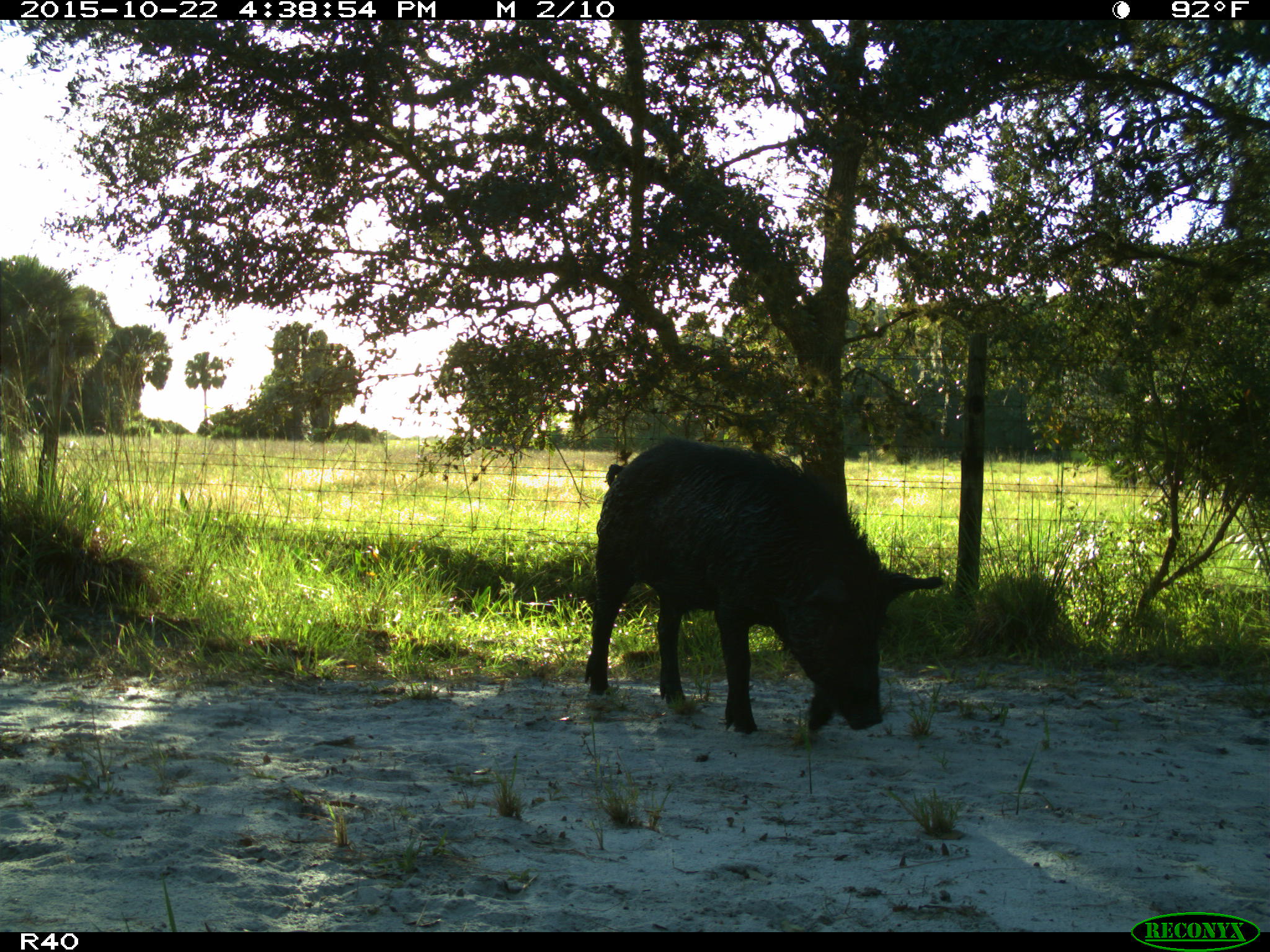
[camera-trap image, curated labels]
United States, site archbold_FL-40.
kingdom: Animalia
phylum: Chordata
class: Mammalia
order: Artiodactyla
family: Suidae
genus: Sus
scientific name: Sus scrofa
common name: wild boar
Sus scrofa (wild boar).